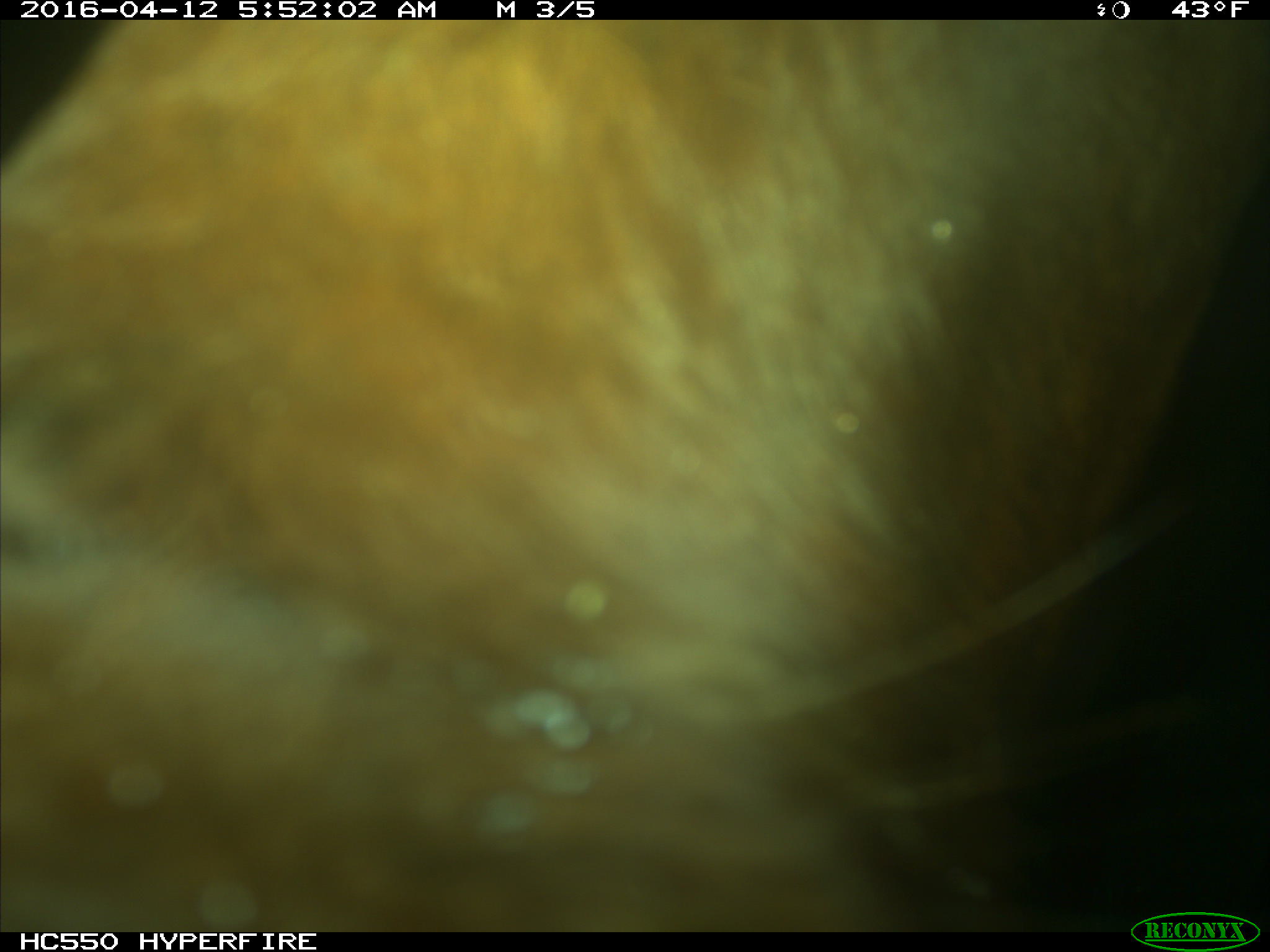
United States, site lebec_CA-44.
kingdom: Animalia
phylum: Chordata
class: Mammalia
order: Artiodactyla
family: Bovidae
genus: Bos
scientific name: Bos taurus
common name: domestic cow